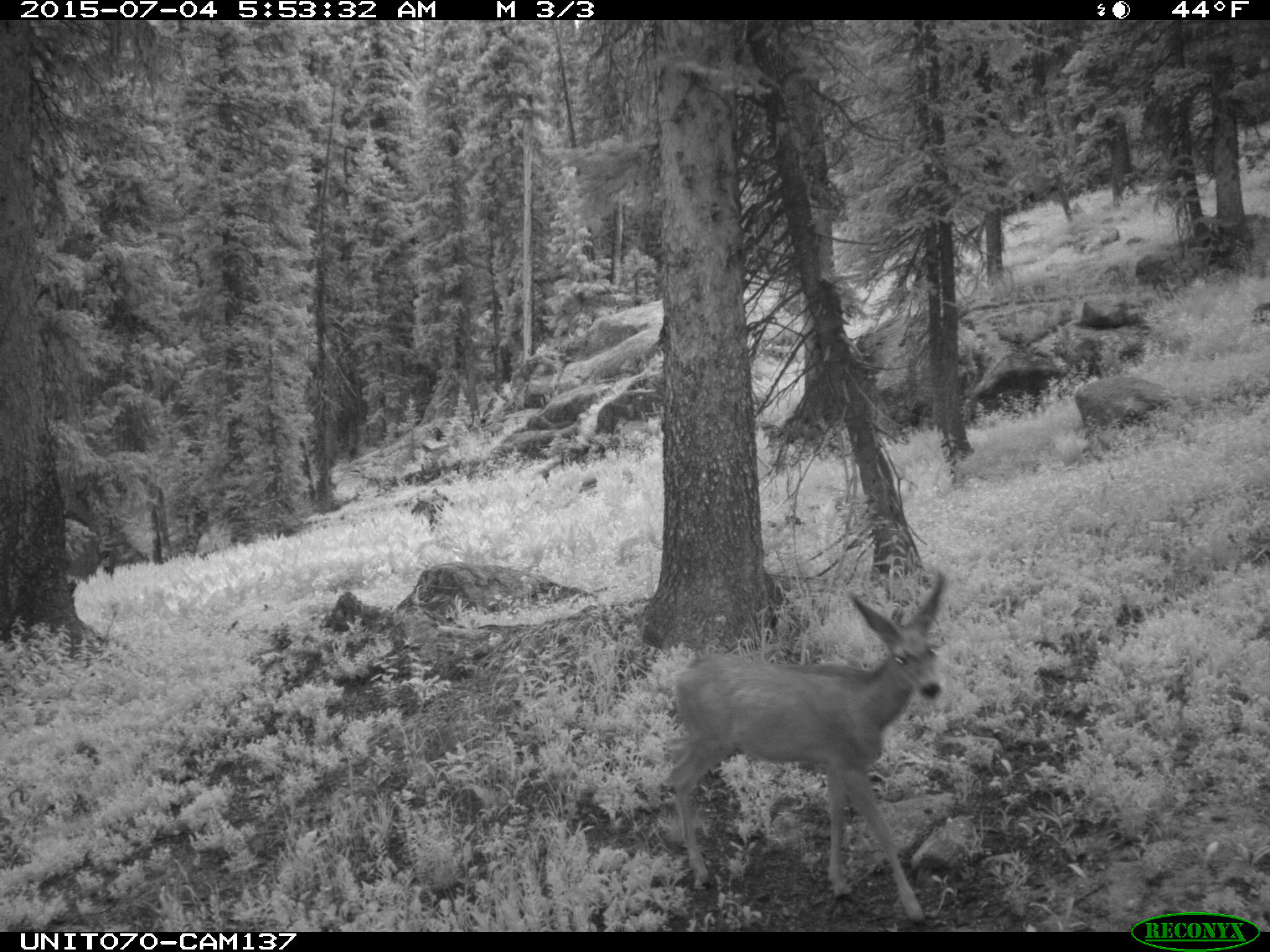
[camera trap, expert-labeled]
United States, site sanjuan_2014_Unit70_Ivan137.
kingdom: Animalia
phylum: Chordata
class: Mammalia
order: Artiodactyla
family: Cervidae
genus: Odocoileus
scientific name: Odocoileus hemionus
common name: mule deer